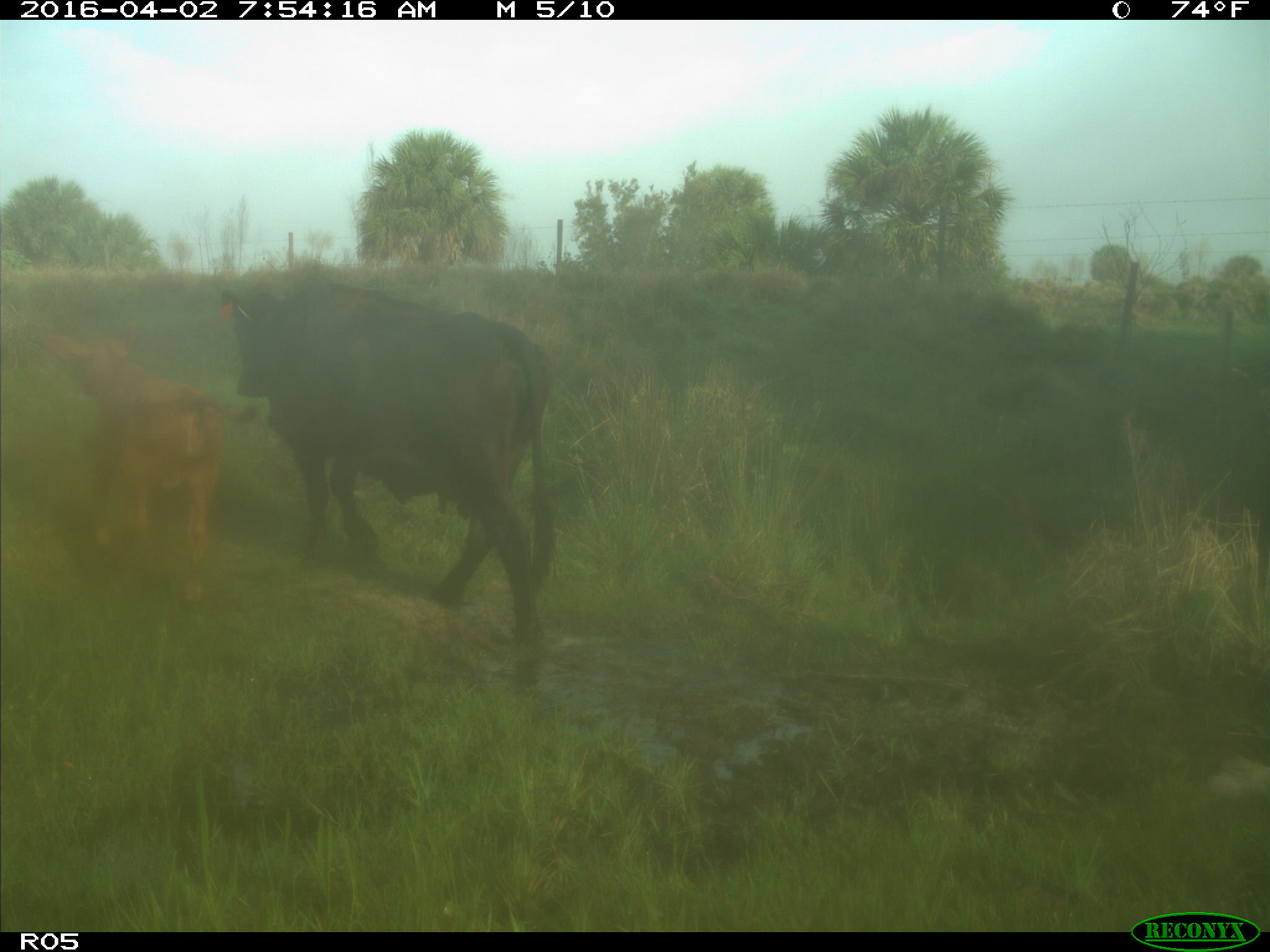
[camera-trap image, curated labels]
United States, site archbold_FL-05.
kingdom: Animalia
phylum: Chordata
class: Mammalia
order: Artiodactyla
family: Bovidae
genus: Bos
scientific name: Bos taurus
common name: domestic cow